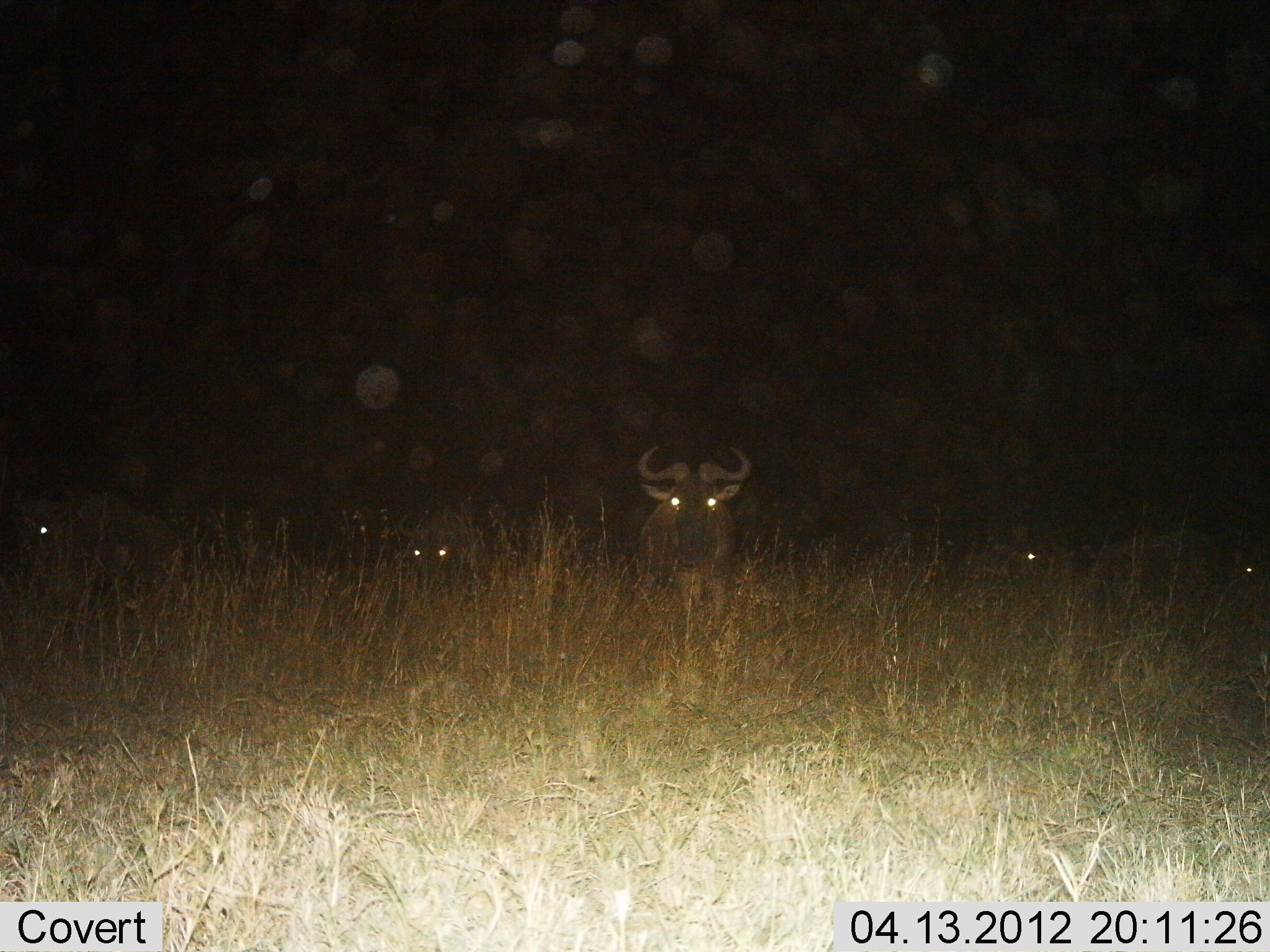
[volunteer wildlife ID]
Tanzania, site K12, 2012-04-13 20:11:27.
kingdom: Animalia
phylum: Chordata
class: Mammalia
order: Artiodactyla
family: Bovidae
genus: Connochaetes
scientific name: Connochaetes taurinus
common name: blue wildebeest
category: wildebeest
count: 5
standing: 67%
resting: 33%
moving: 0%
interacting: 0%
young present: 0%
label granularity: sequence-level